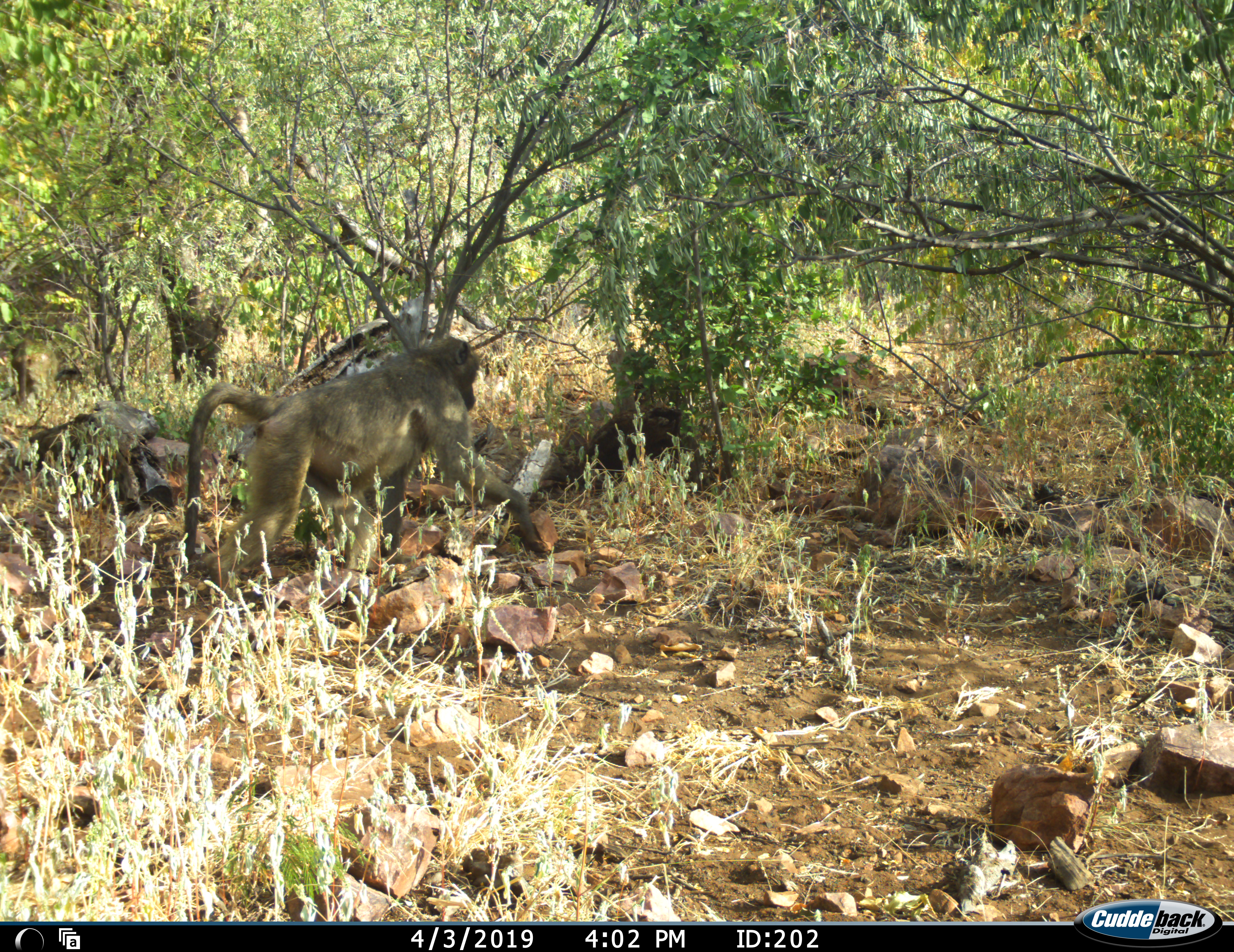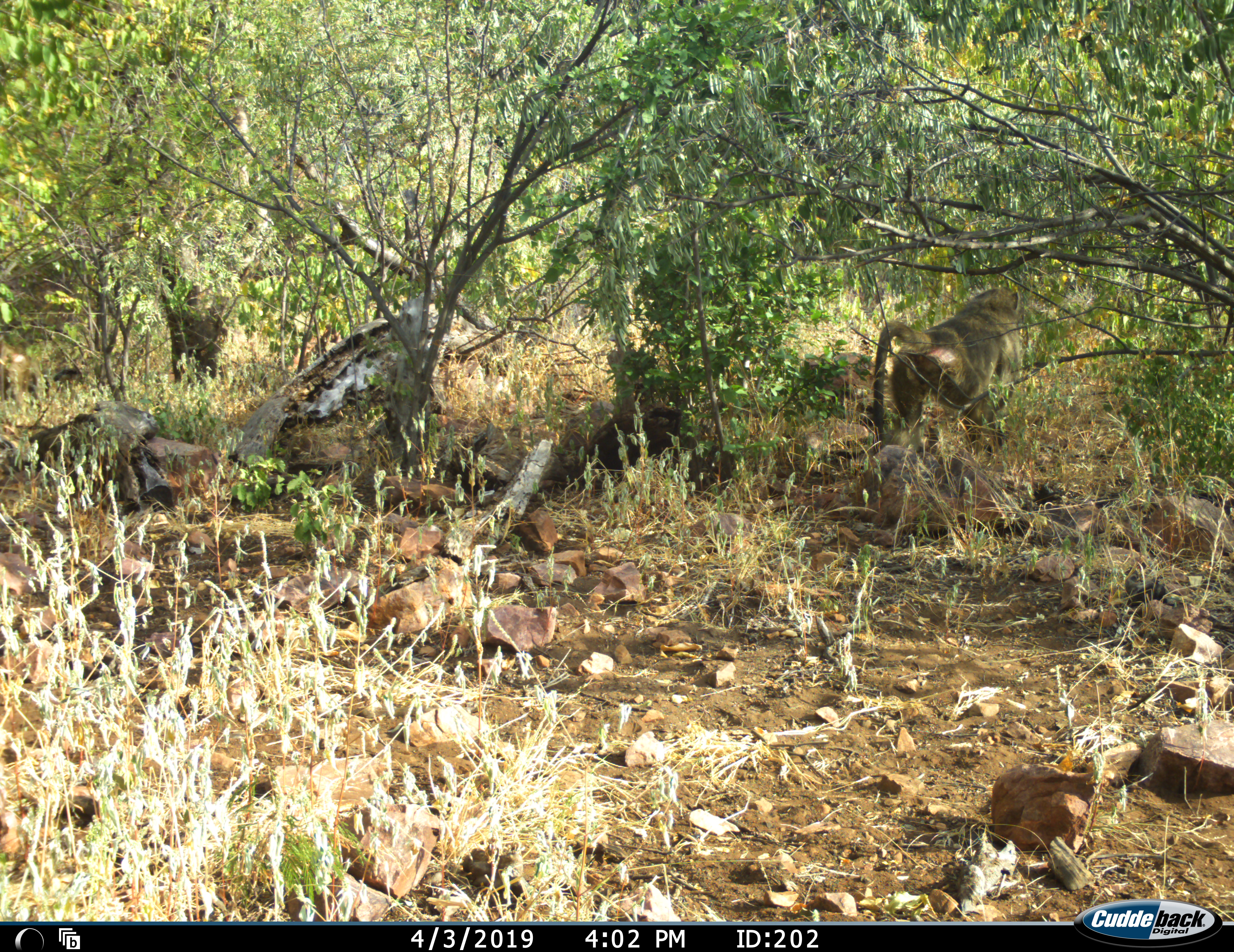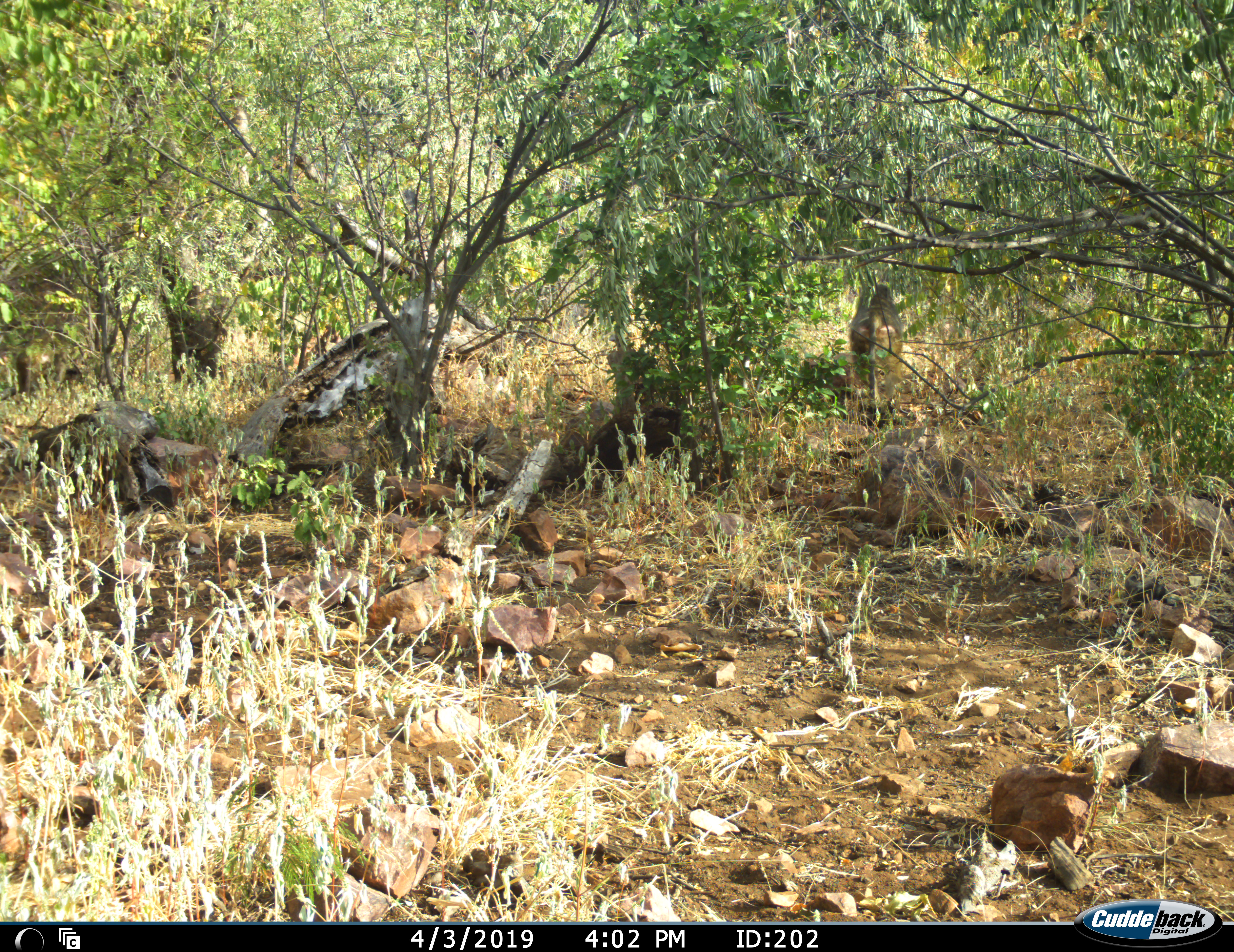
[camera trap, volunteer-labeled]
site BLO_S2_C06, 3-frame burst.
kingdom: Animalia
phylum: Chordata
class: Mammalia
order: Primates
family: Cercopithecidae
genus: Papio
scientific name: Papio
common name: baboon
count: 1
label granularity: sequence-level